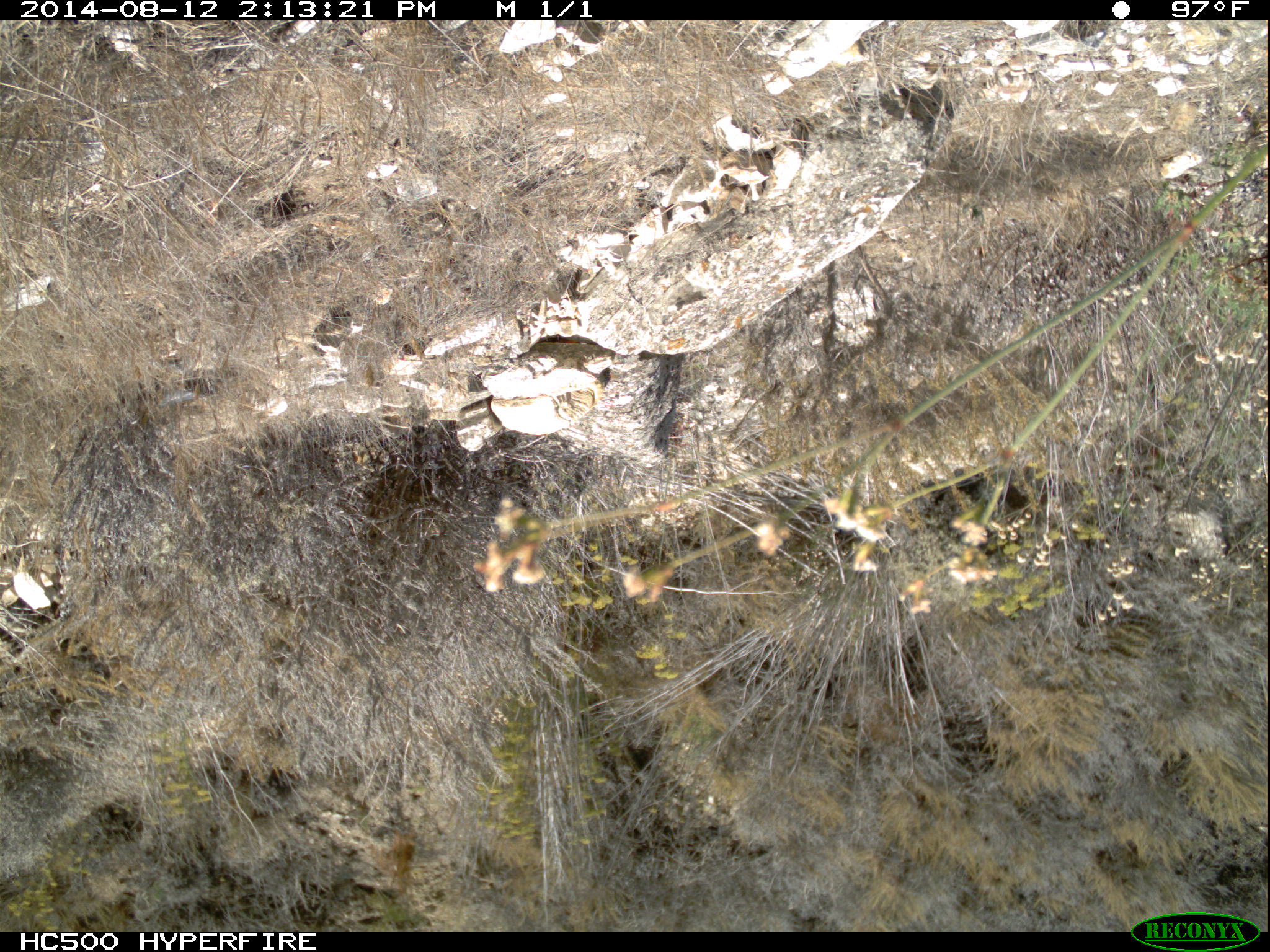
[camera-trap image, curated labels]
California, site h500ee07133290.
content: no animal present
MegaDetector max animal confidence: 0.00